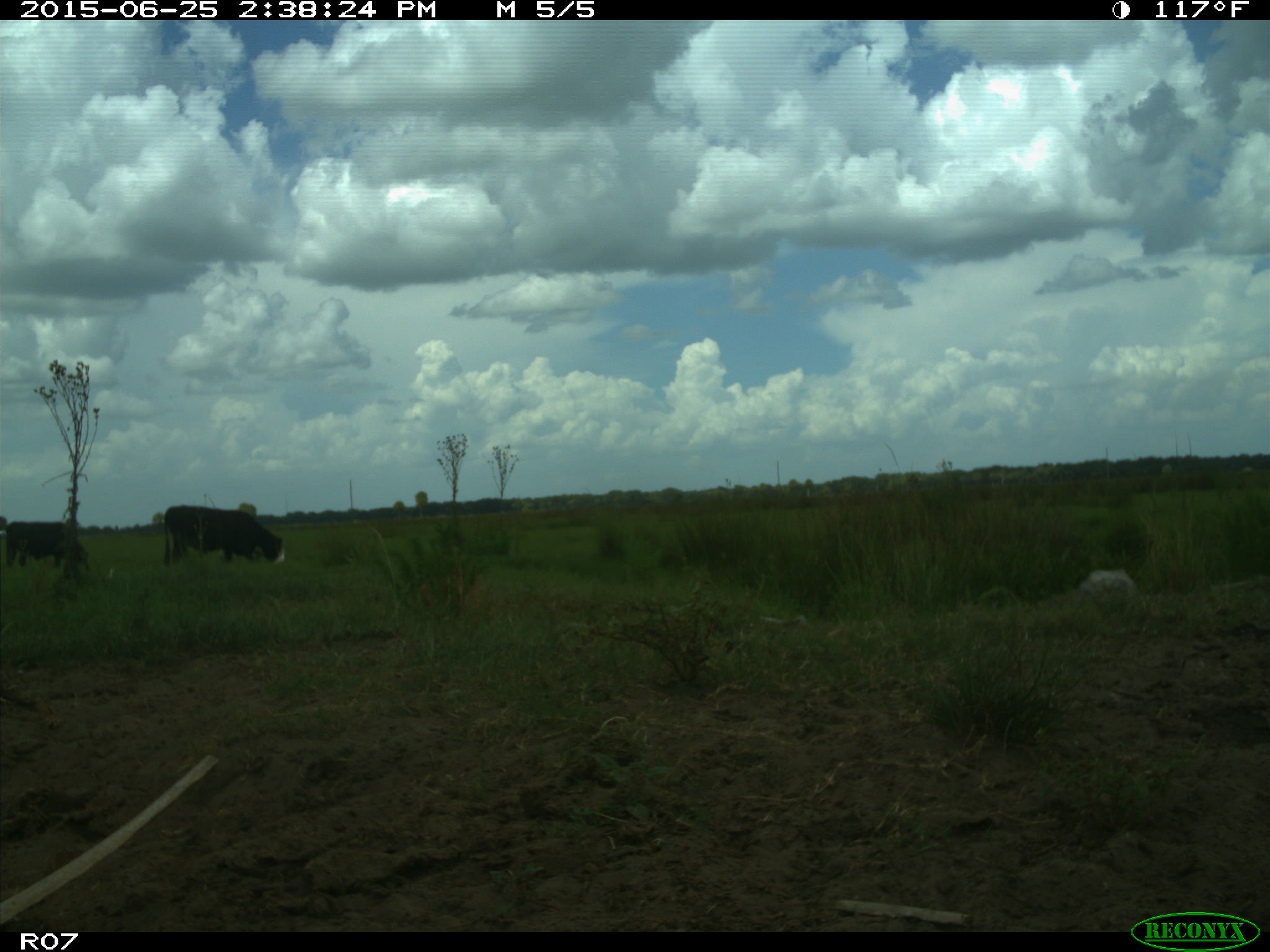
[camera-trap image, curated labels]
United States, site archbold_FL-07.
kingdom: Animalia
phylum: Chordata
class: Mammalia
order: Artiodactyla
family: Bovidae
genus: Bos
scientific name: Bos taurus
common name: domestic cow